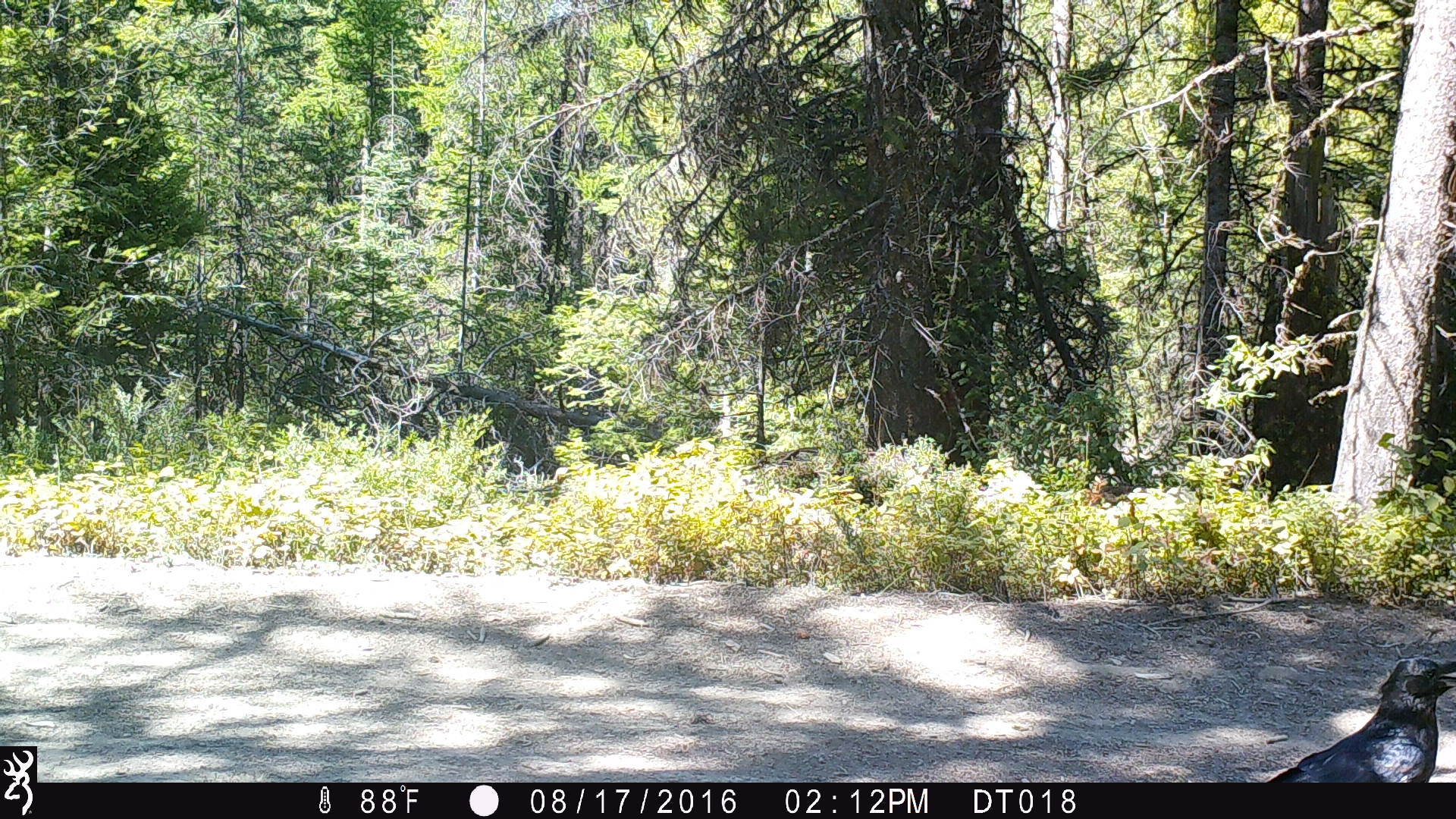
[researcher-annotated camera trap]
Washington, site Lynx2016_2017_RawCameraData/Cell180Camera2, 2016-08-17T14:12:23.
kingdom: Animalia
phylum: Chordata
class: Aves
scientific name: Aves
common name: birds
Aves (birds). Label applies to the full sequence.